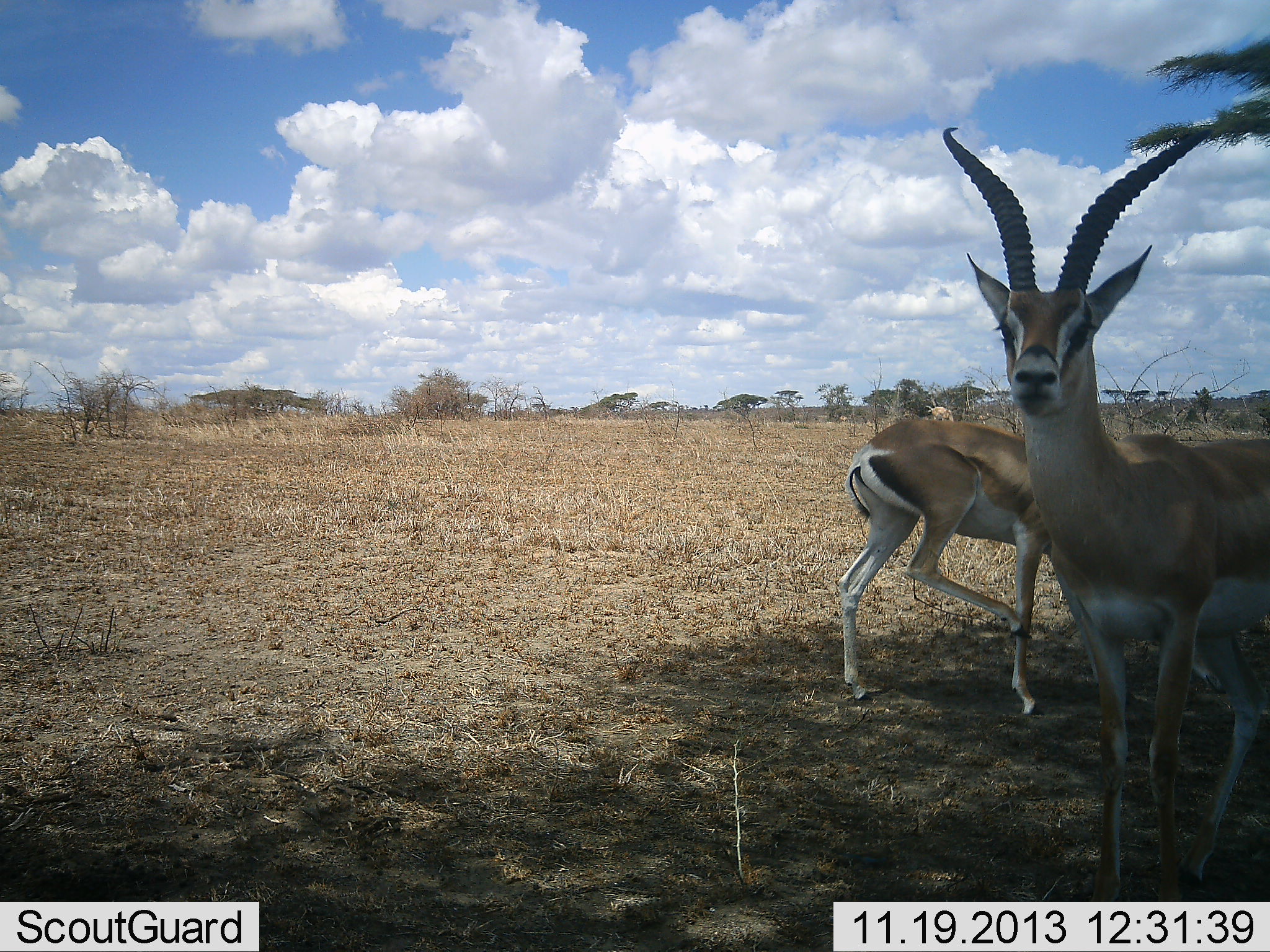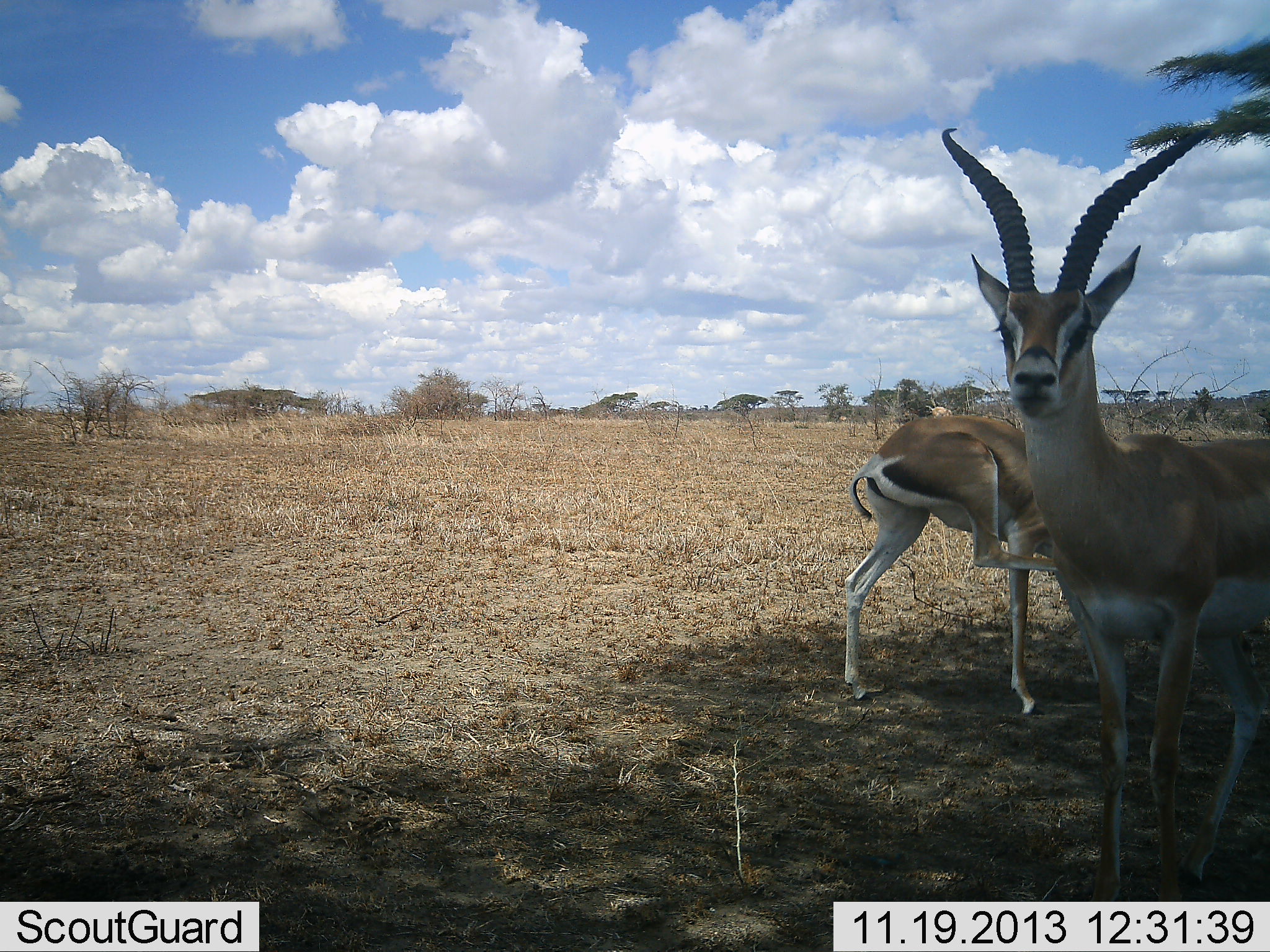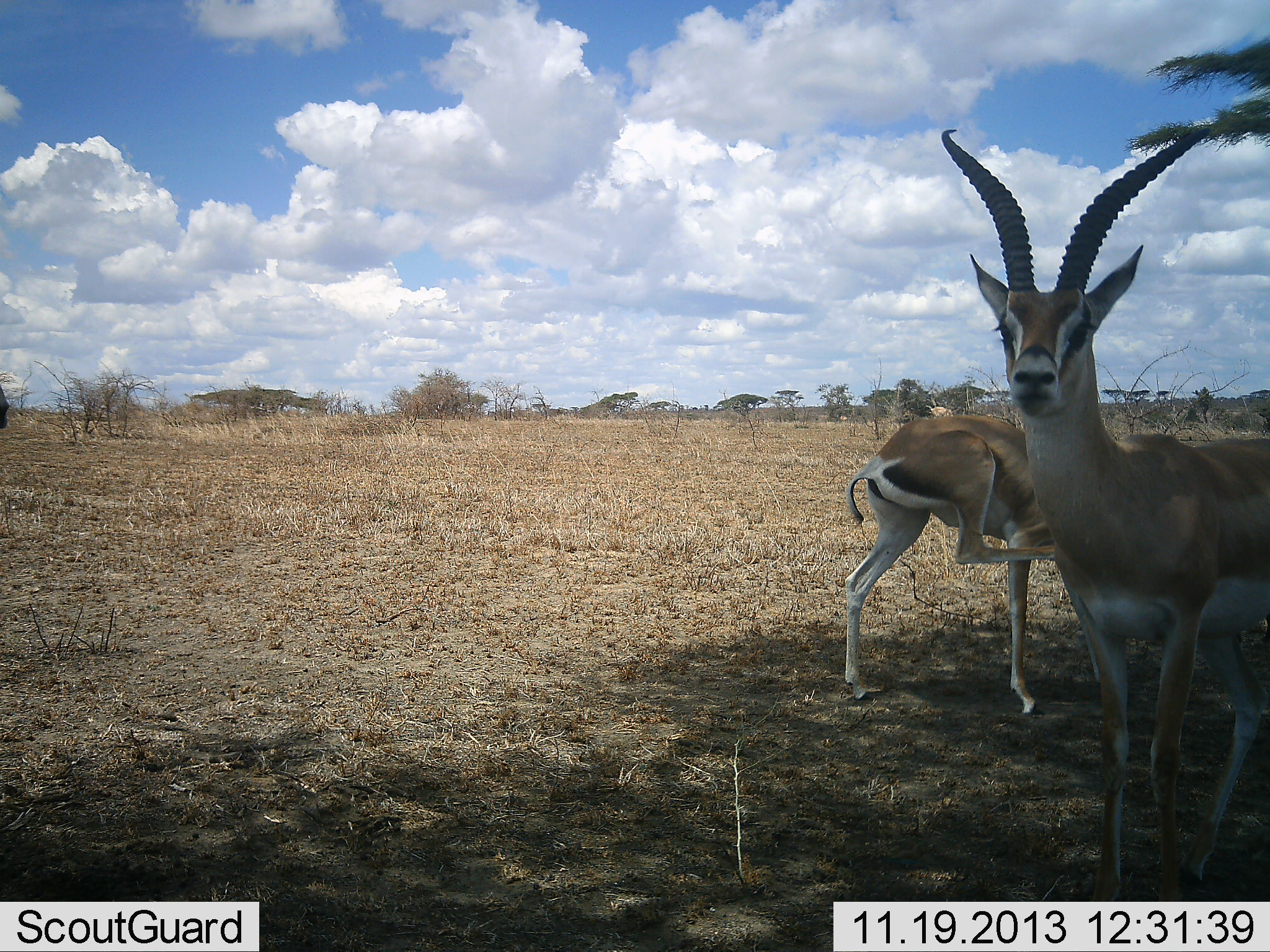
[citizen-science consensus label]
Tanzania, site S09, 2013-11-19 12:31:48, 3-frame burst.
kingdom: Animalia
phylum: Chordata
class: Mammalia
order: Artiodactyla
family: Bovidae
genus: Nanger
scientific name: Nanger granti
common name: grant's gazelle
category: gazellegrants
Gazellegrants (grant's gazelle) (Nanger granti), count 2. Behavior (volunteer vote fractions): standing 92%, resting 4%, moving 4%, interacting 4%. Young present (vote fraction): 0%. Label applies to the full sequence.